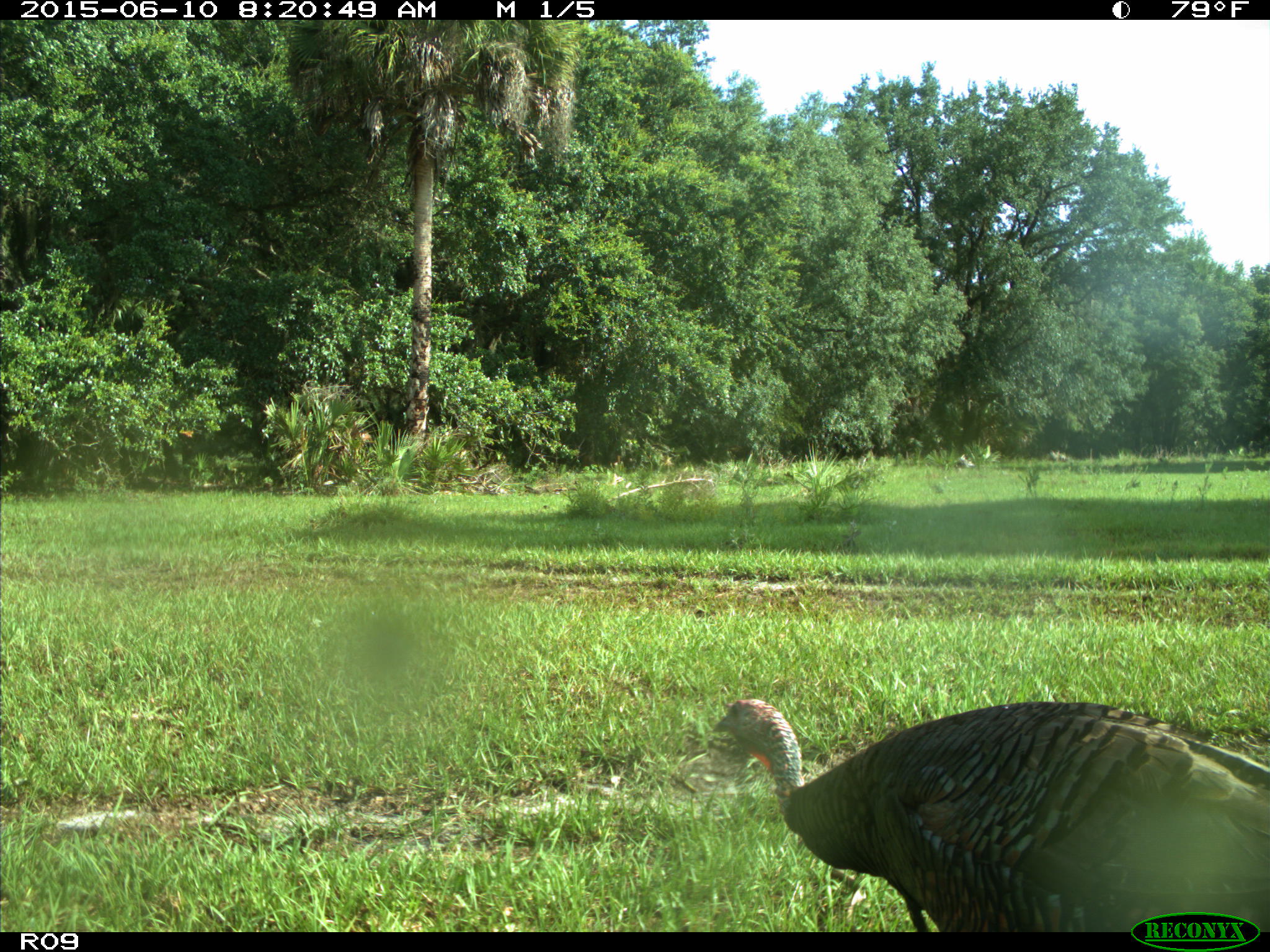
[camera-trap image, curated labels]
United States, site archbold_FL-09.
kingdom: Animalia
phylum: Chordata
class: Aves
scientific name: Aves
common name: birds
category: unidentified bird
Unidentified bird (birds) (Aves).